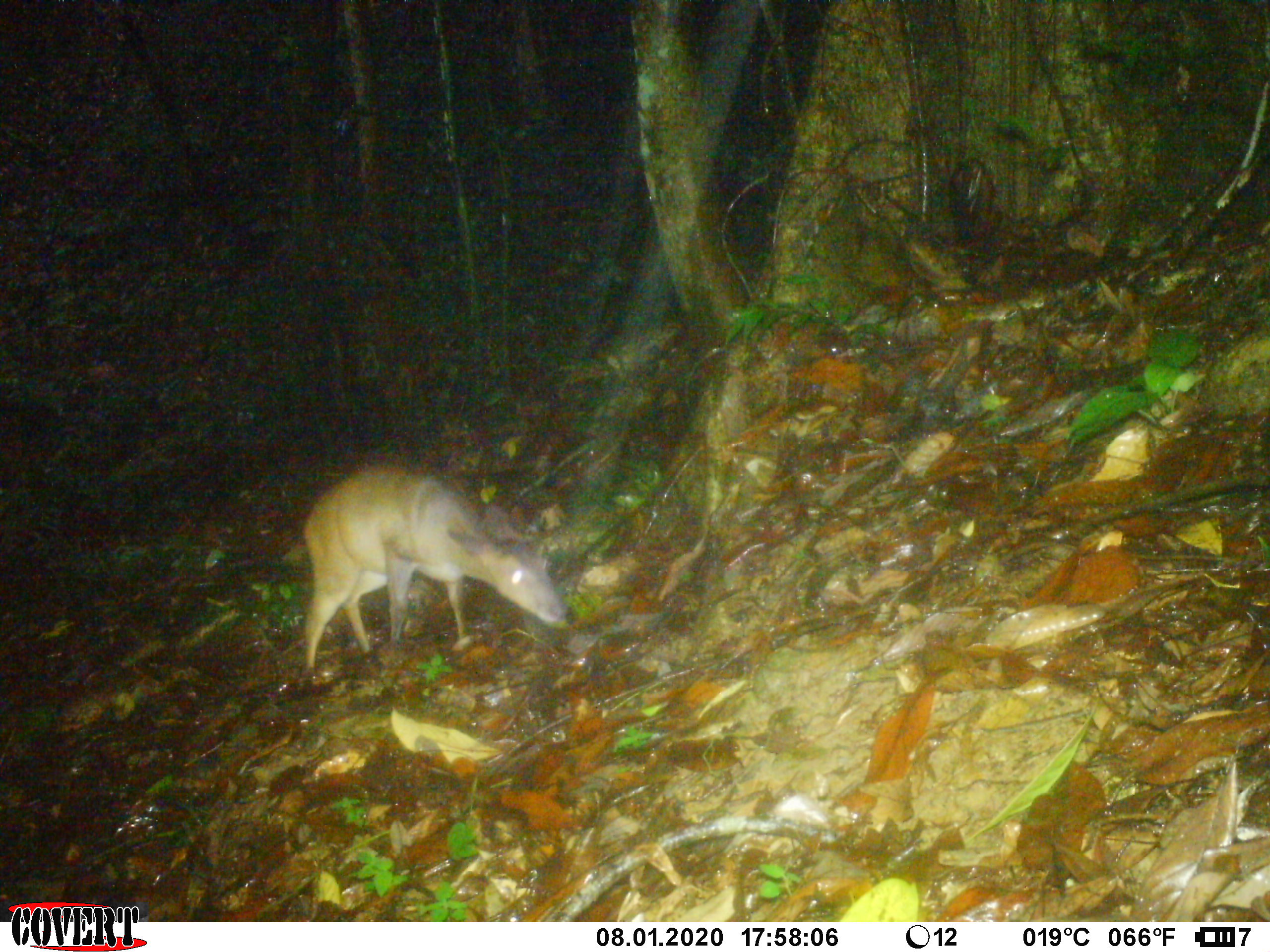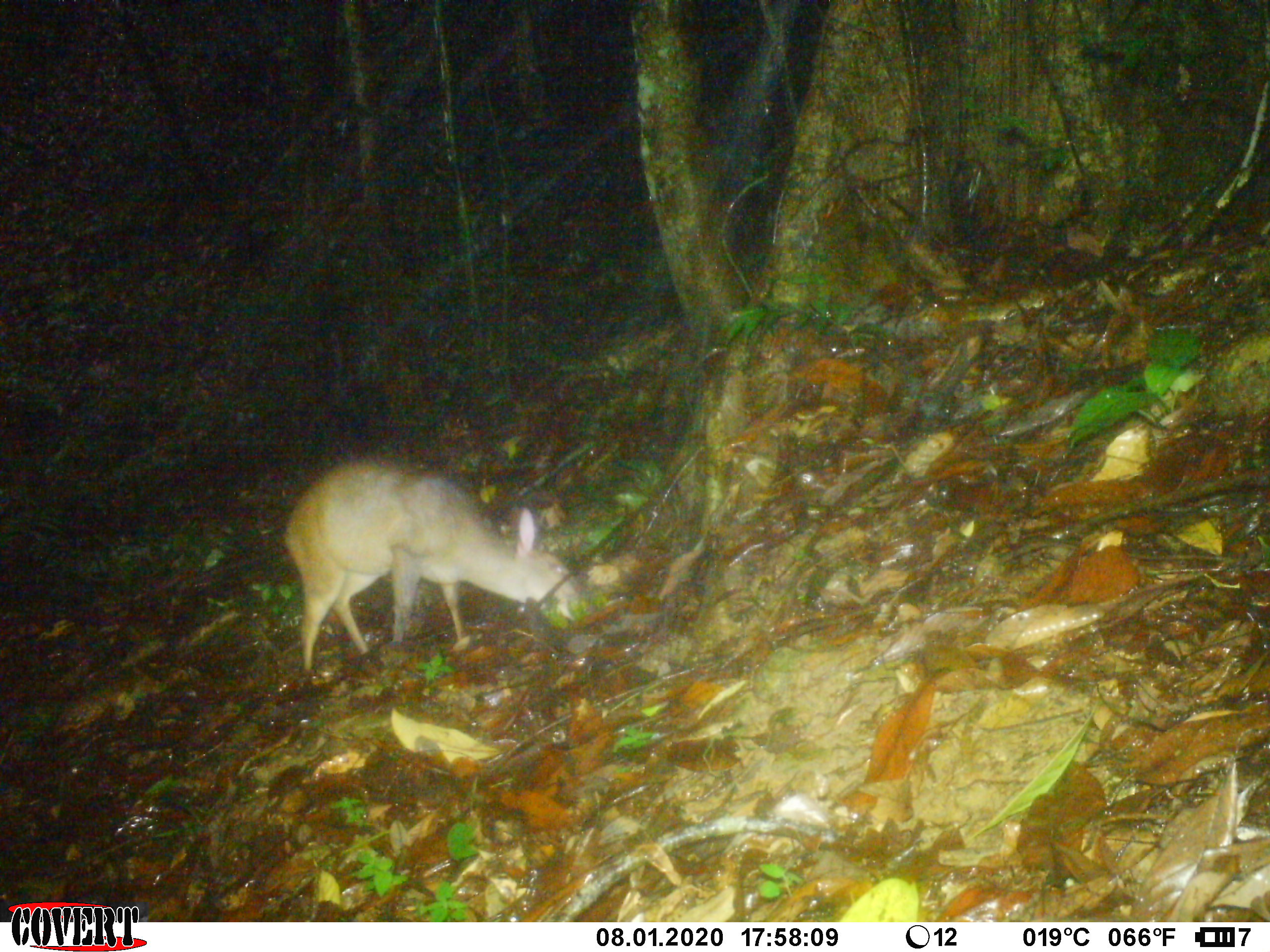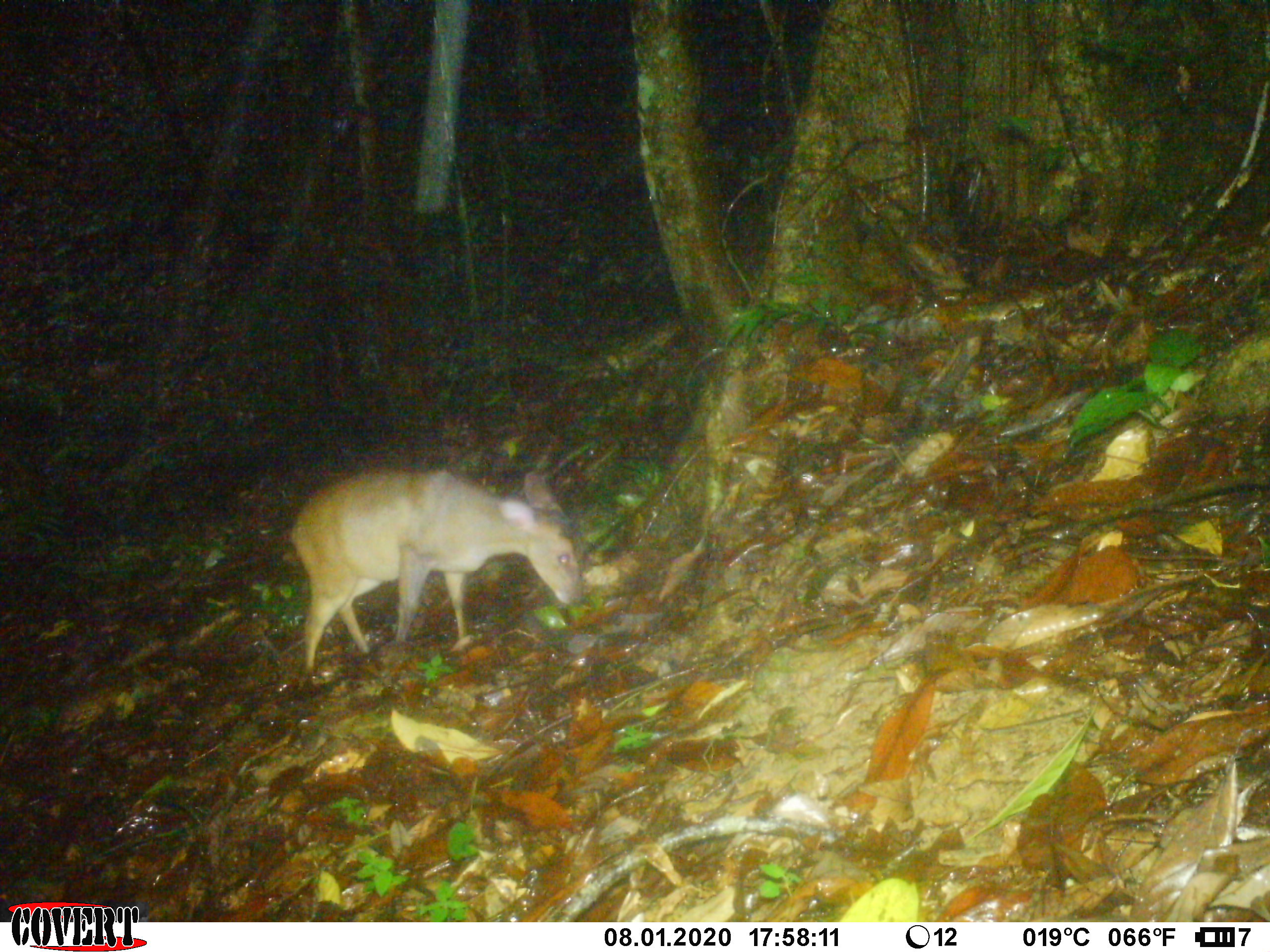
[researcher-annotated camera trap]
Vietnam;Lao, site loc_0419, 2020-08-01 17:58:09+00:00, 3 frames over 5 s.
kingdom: Animalia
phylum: Chordata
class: Mammalia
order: Artiodactyla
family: Cervidae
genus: Muntiacus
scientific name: Muntiacus vuquangensis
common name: large-antlered muntjac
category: large antlered muntjac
Large antlered muntjac (large-antlered muntjac) (Muntiacus vuquangensis). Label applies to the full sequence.